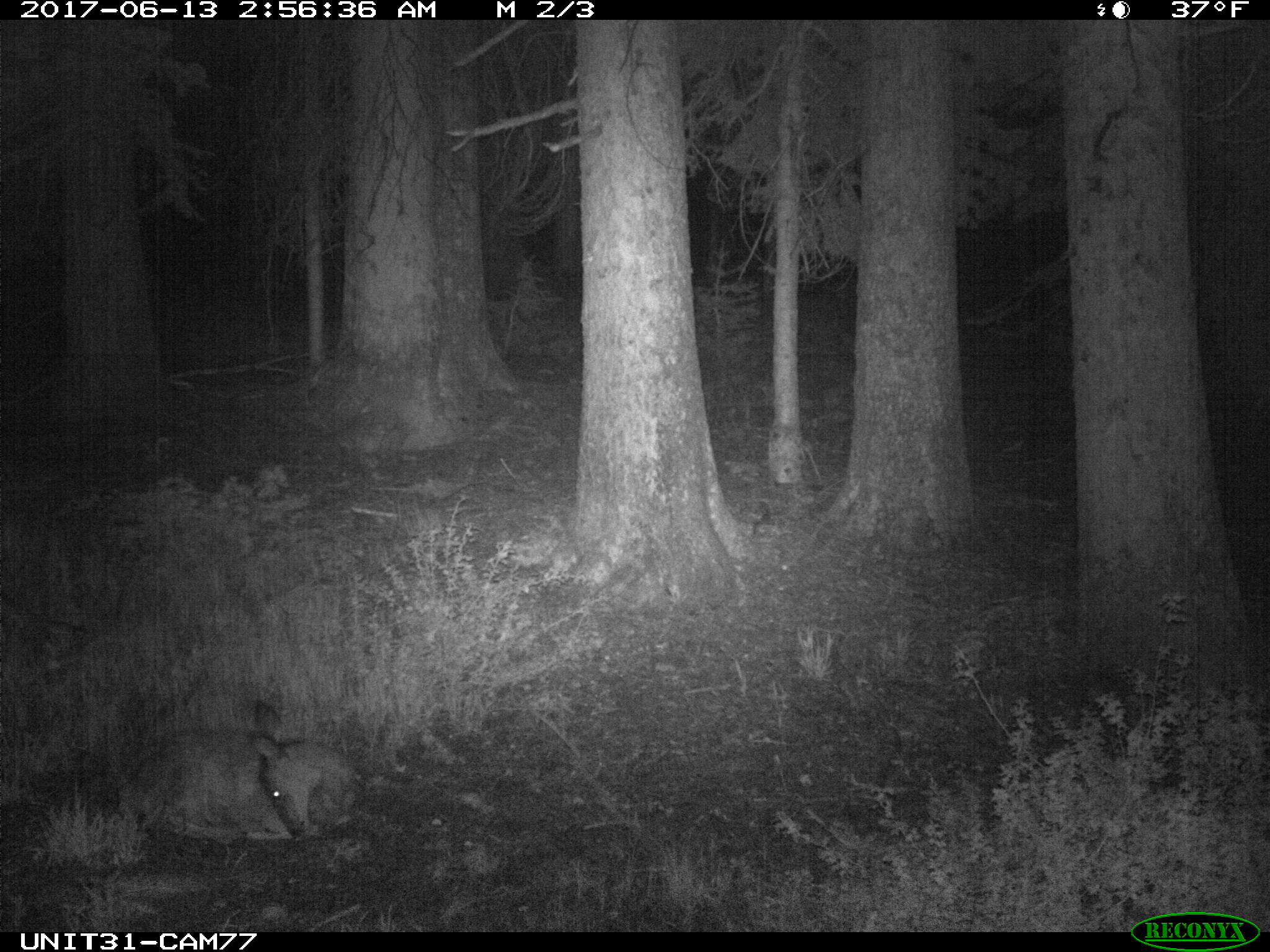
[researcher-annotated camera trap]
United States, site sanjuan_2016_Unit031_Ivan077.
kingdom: Animalia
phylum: Chordata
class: Mammalia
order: Artiodactyla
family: Cervidae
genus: Odocoileus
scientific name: Odocoileus hemionus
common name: mule deer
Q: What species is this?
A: Odocoileus hemionus (mule deer).